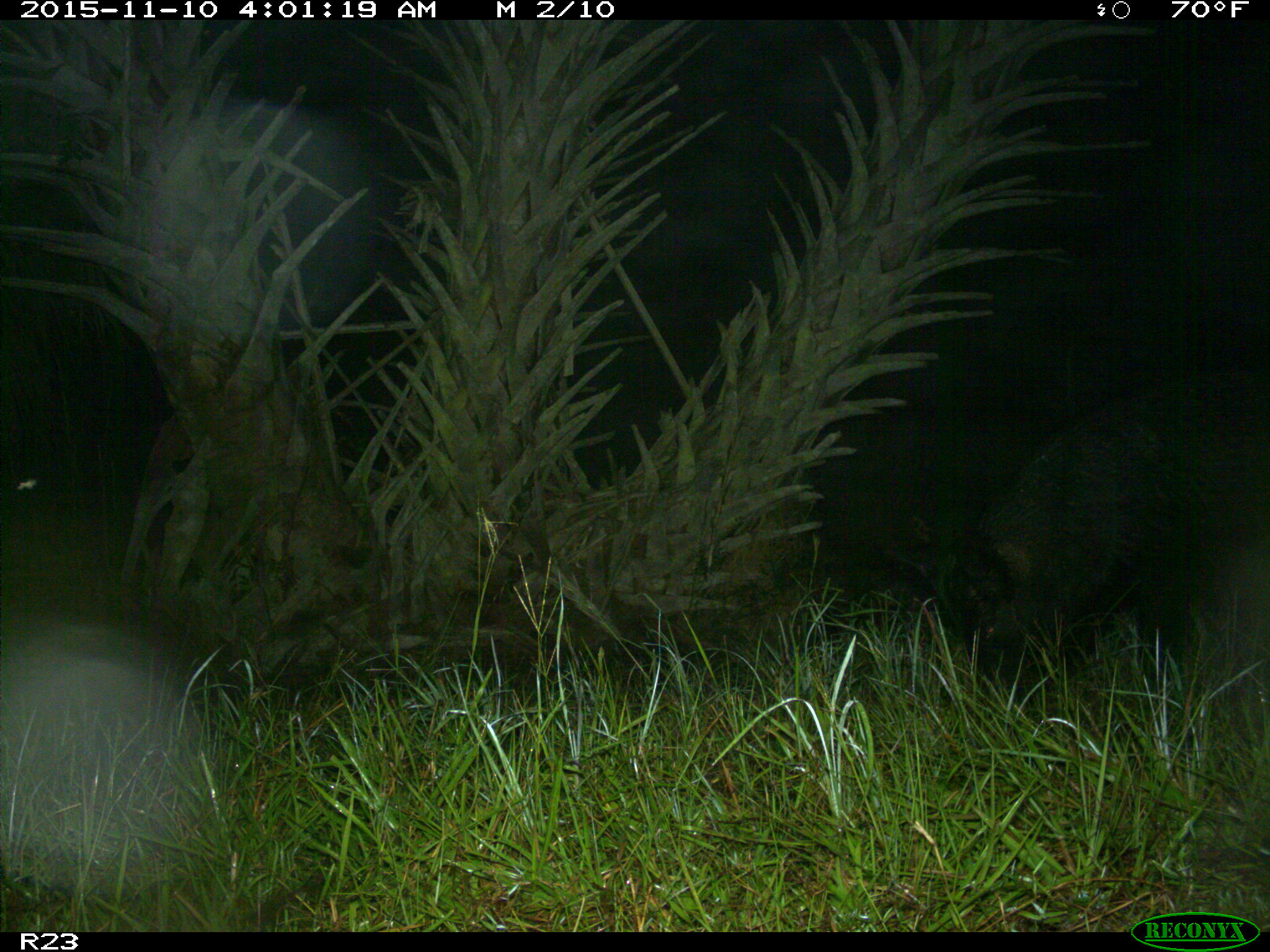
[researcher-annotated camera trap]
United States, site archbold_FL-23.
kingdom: Animalia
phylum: Chordata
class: Mammalia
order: Artiodactyla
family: Suidae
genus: Sus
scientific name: Sus scrofa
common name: wild boar